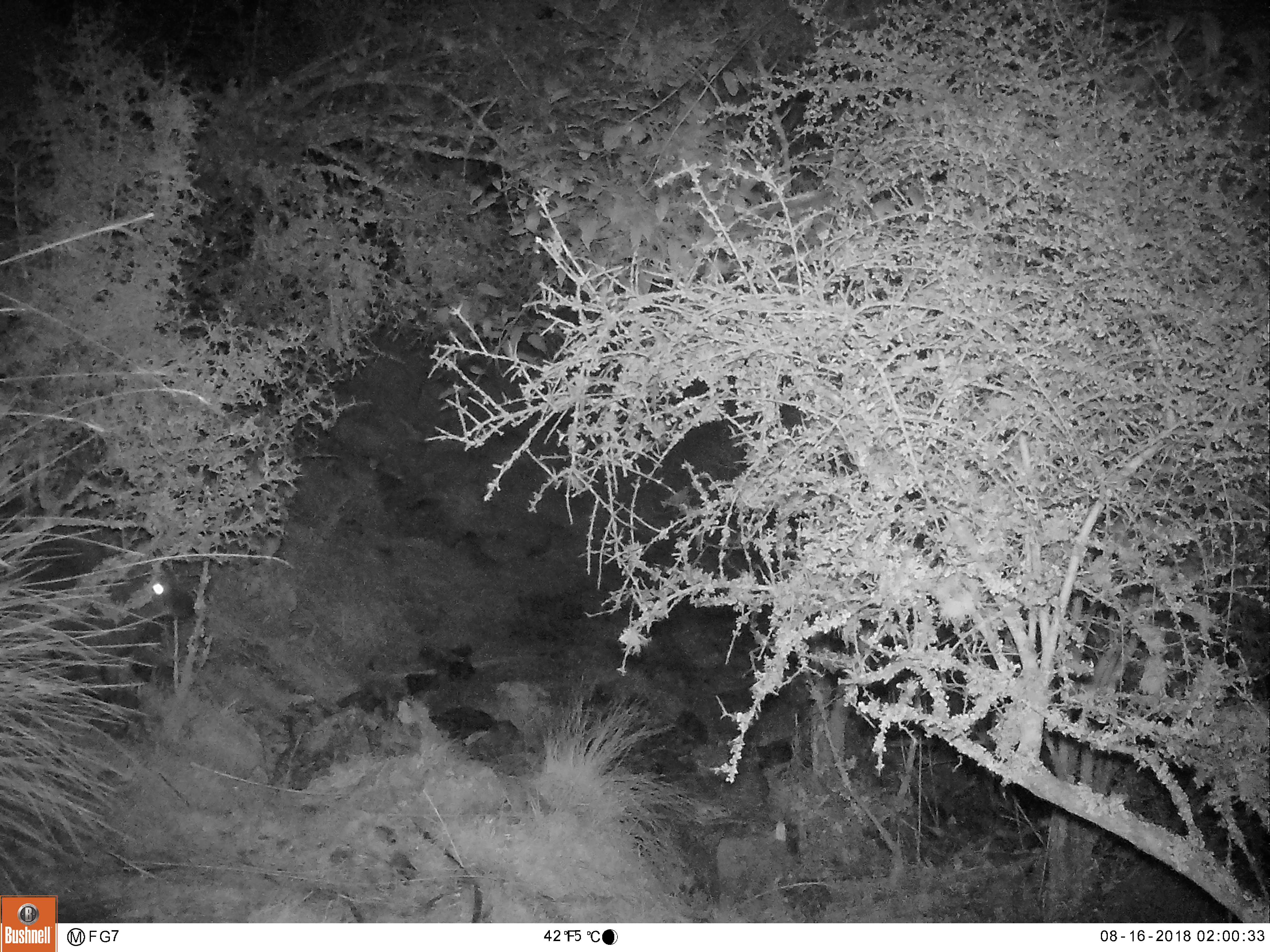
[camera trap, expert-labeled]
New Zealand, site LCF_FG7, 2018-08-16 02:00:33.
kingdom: Animalia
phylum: Chordata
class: Mammalia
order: Diprotodontia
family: Macropodidae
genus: Notamacropus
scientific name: Notamacropus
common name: wallaby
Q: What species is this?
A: Wallaby (Notamacropus).